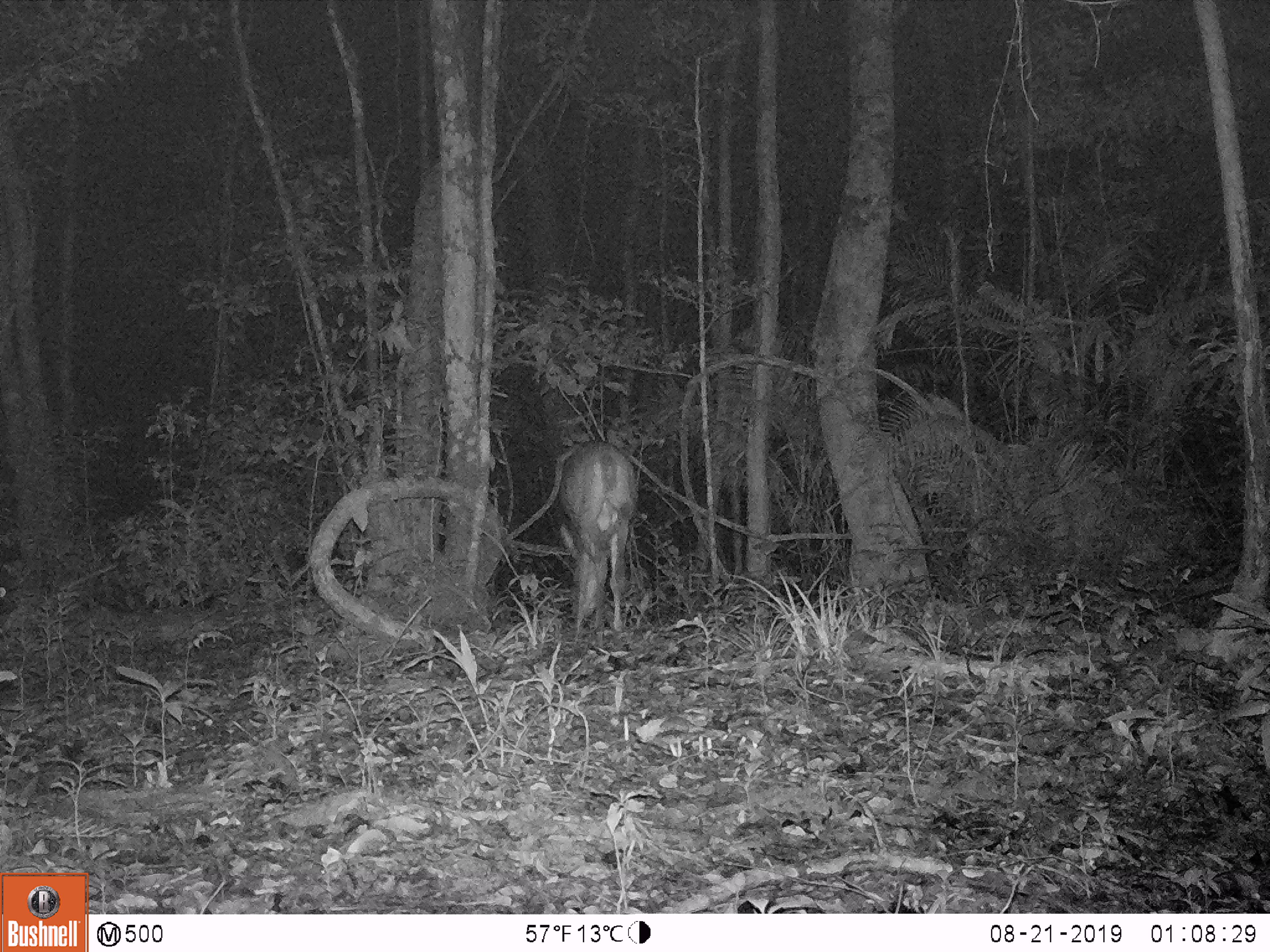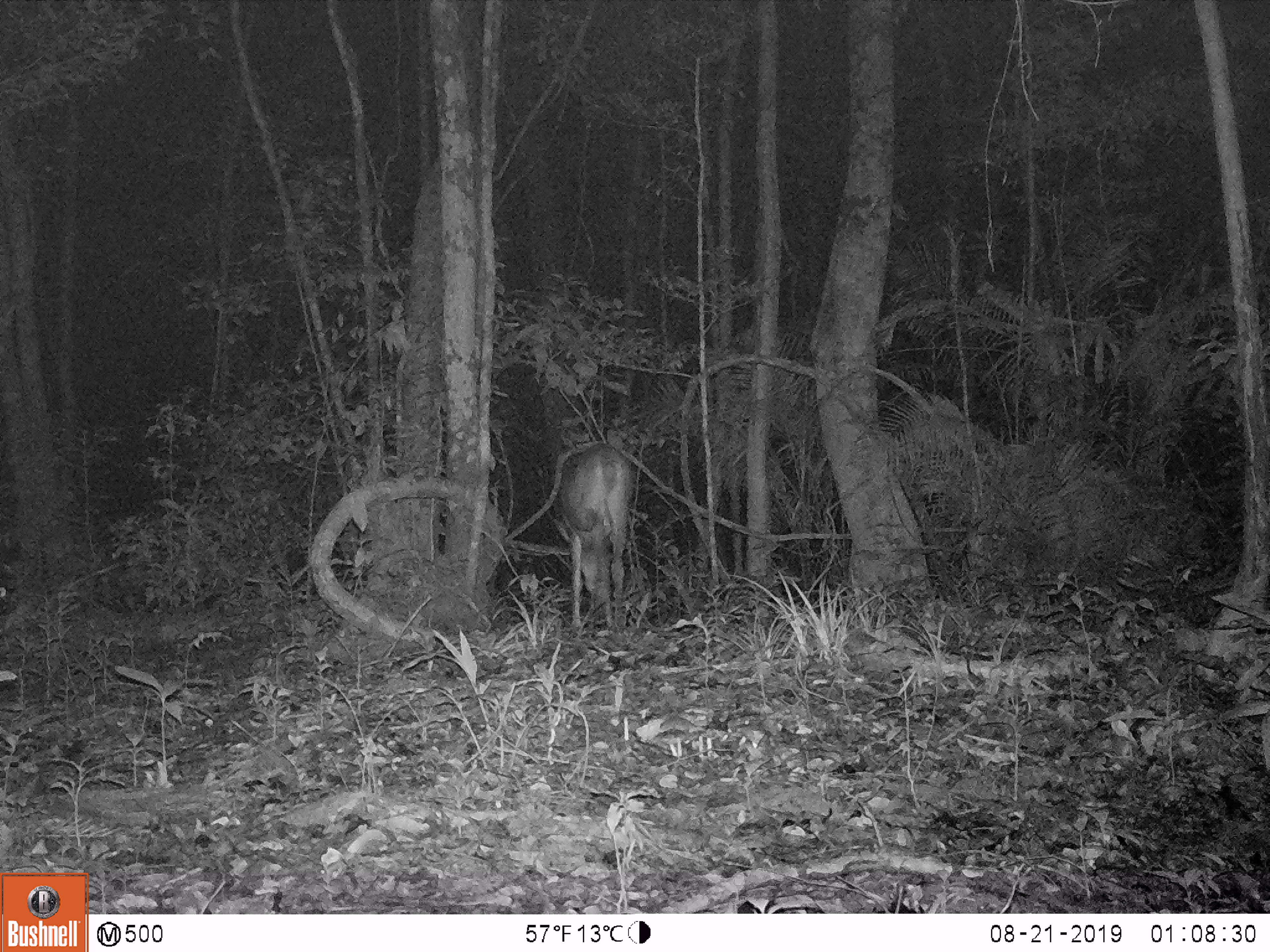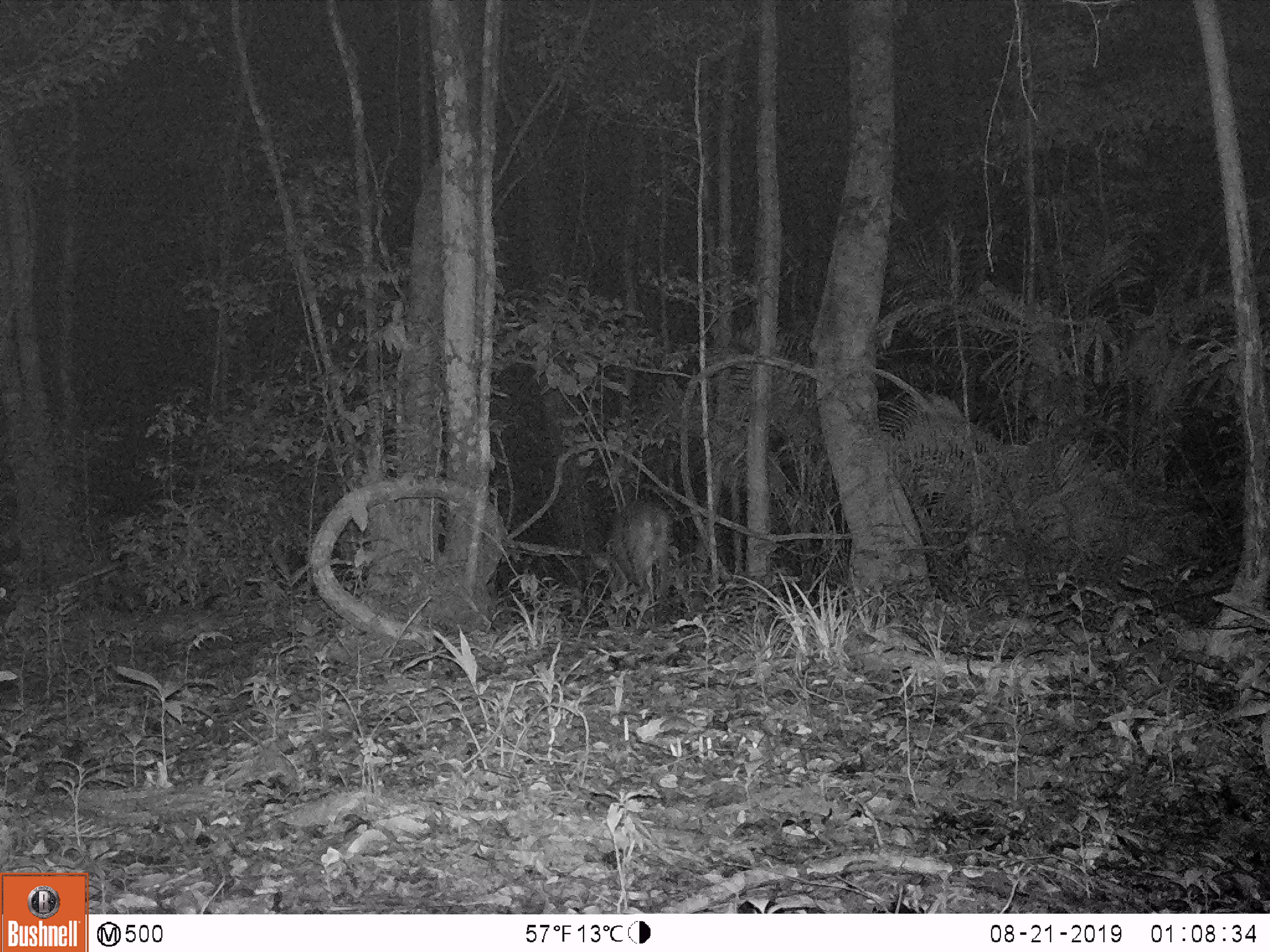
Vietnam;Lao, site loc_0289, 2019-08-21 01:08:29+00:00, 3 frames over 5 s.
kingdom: Animalia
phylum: Chordata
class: Mammalia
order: Artiodactyla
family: Cervidae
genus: Muntiacus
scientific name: Muntiacus vuquangensis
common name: large-antlered muntjac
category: large antlered muntjac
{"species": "large antlered muntjac (large-antlered muntjac) (Muntiacus vuquangensis)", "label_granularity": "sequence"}